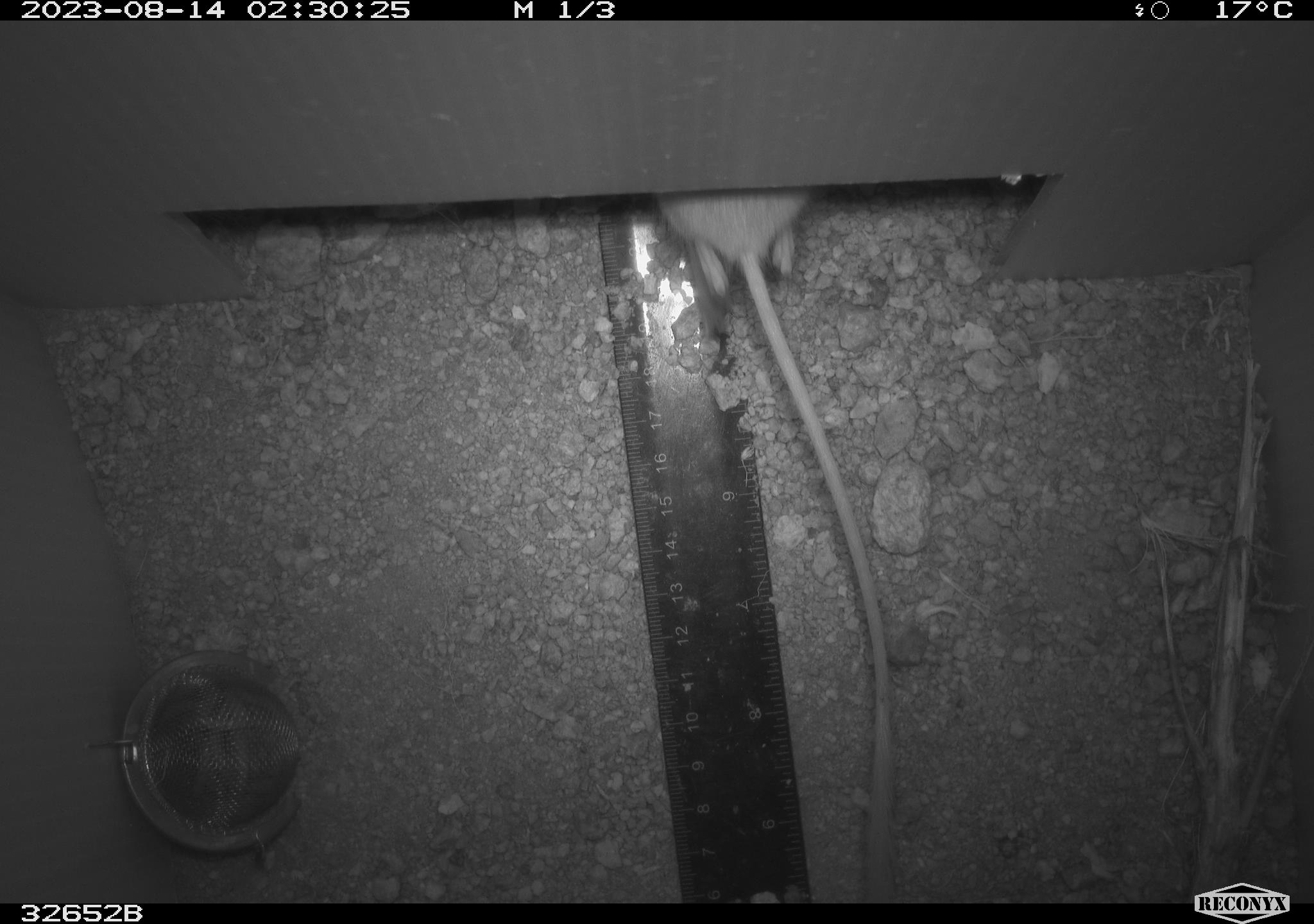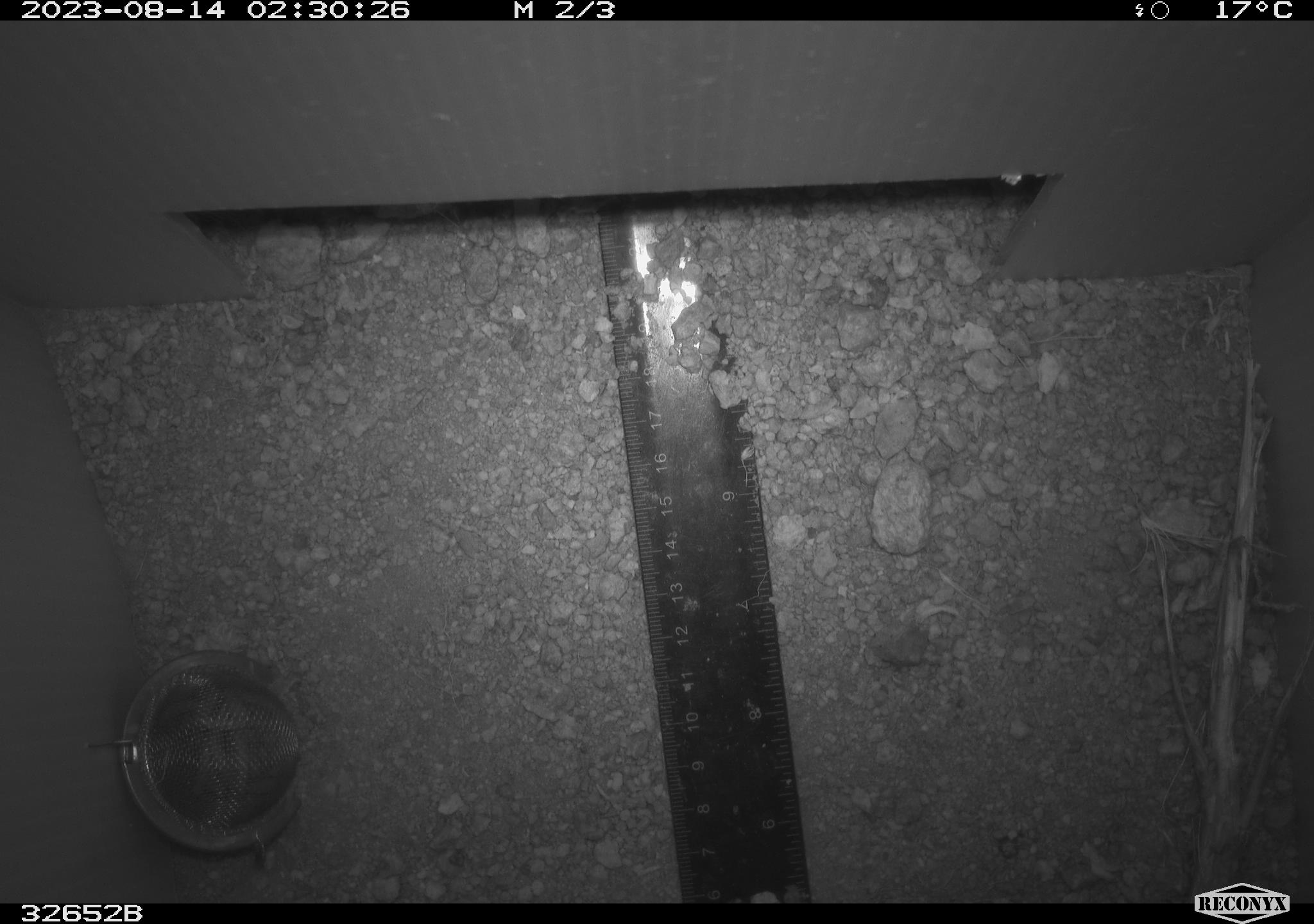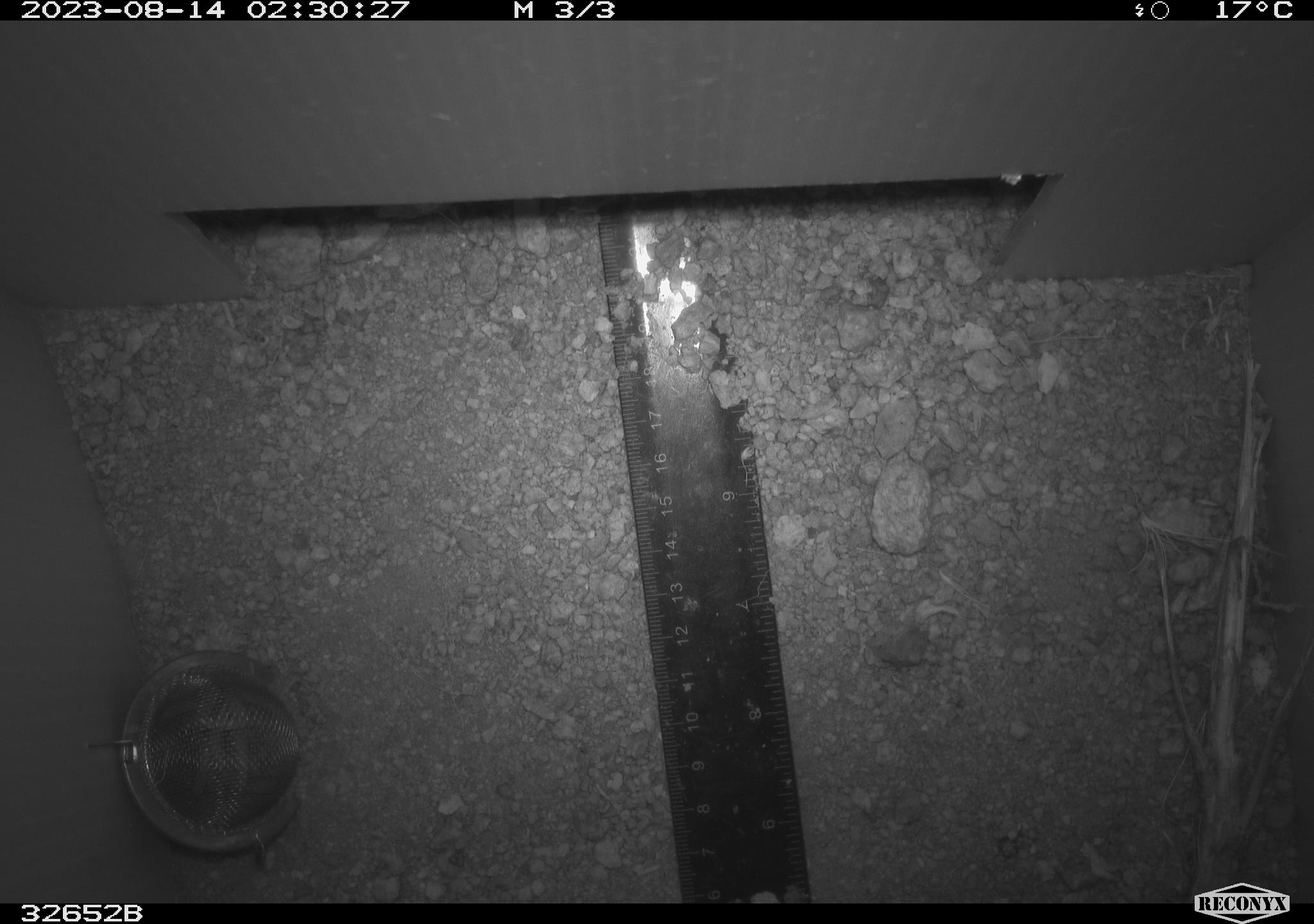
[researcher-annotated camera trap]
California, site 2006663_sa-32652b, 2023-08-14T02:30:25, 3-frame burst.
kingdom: Animalia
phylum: Chordata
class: Mammalia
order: Rodentia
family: Heteromyidae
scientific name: Heteromyidae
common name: kangaroo rats and pocket mice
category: heteromyidae family